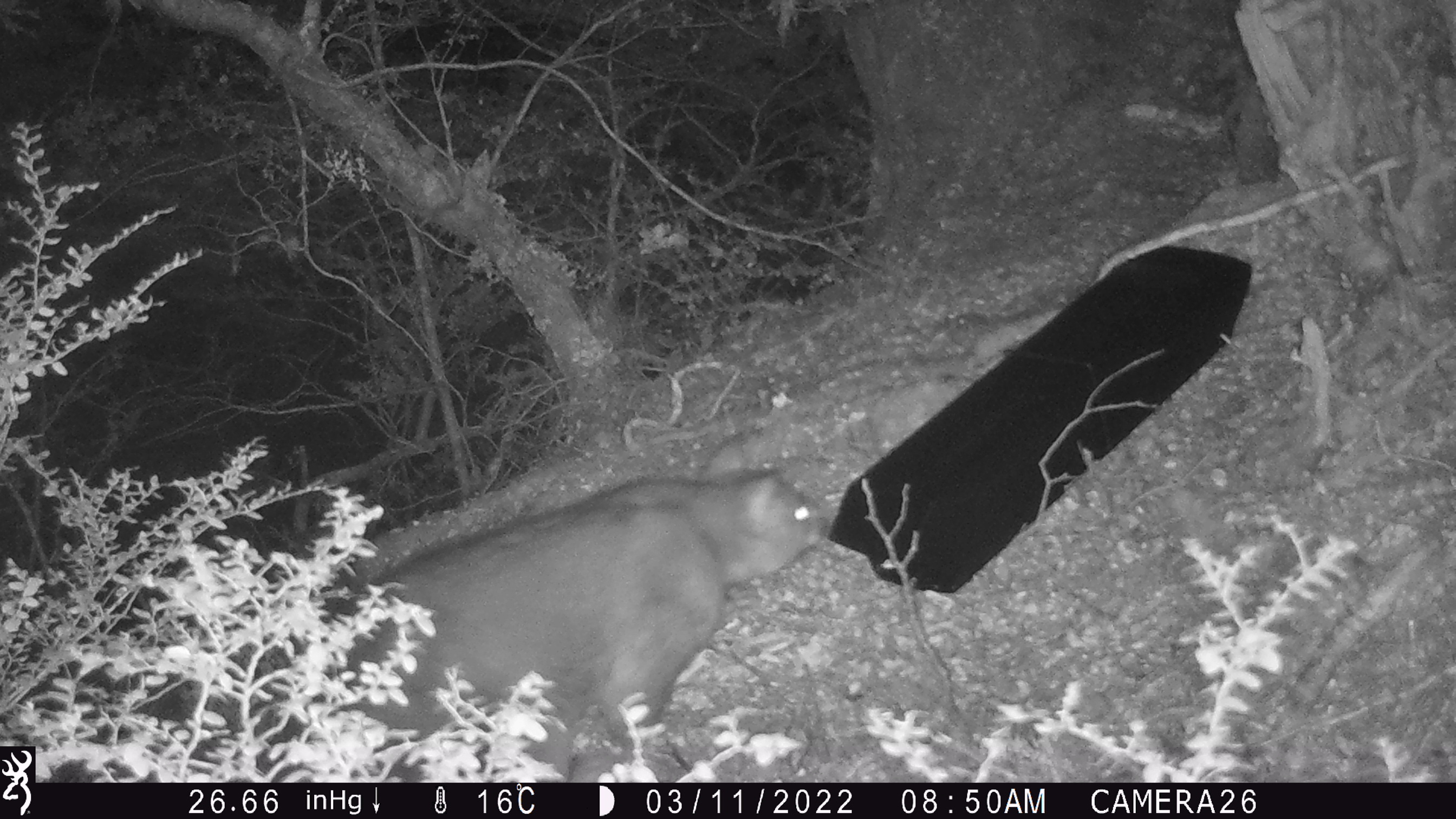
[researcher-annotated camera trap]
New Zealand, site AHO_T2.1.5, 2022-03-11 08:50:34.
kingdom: Animalia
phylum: Chordata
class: Mammalia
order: Diprotodontia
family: Phalangeridae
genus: Trichosurus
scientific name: Trichosurus vulpecula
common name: common brushtail possum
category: possum